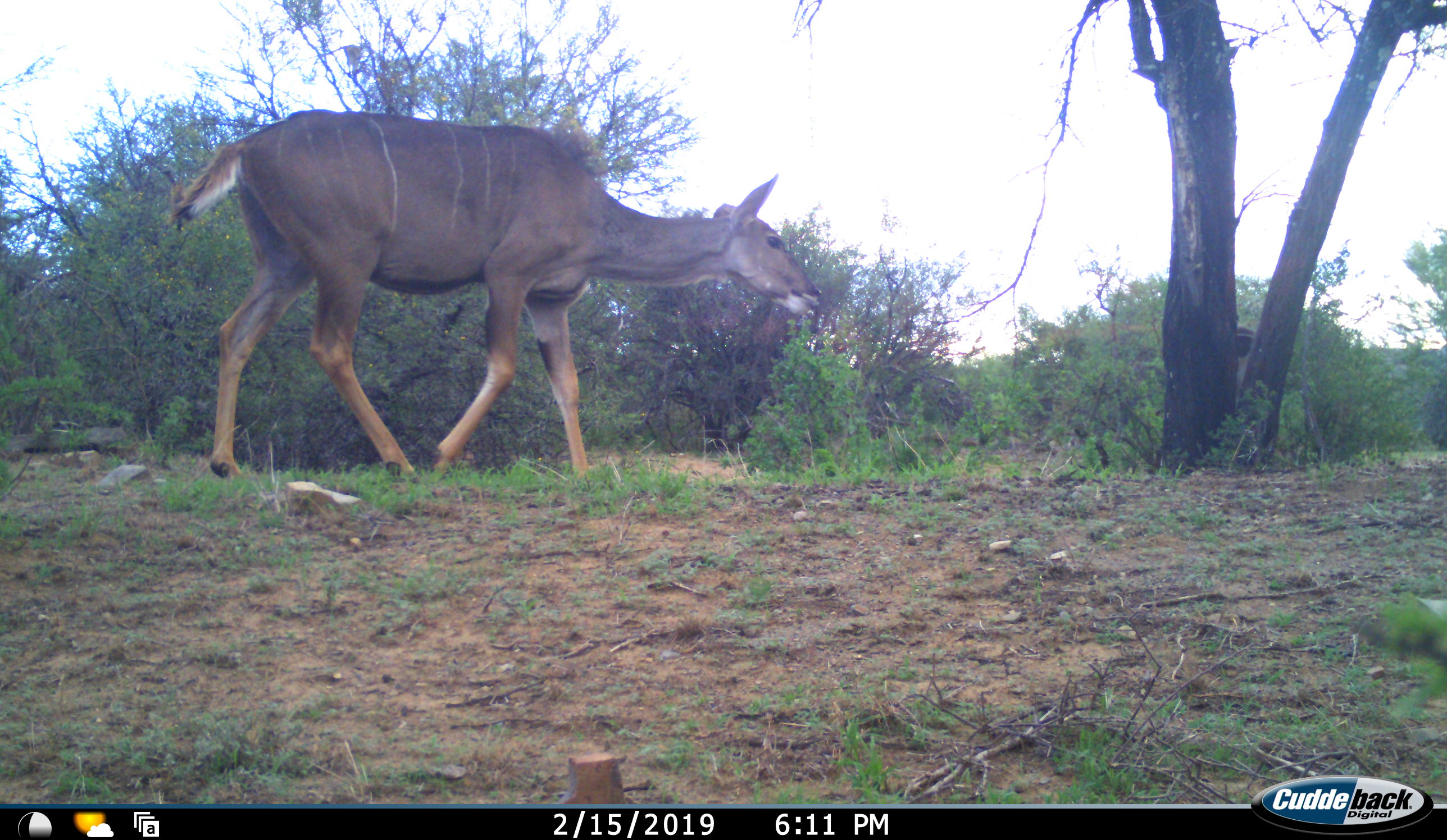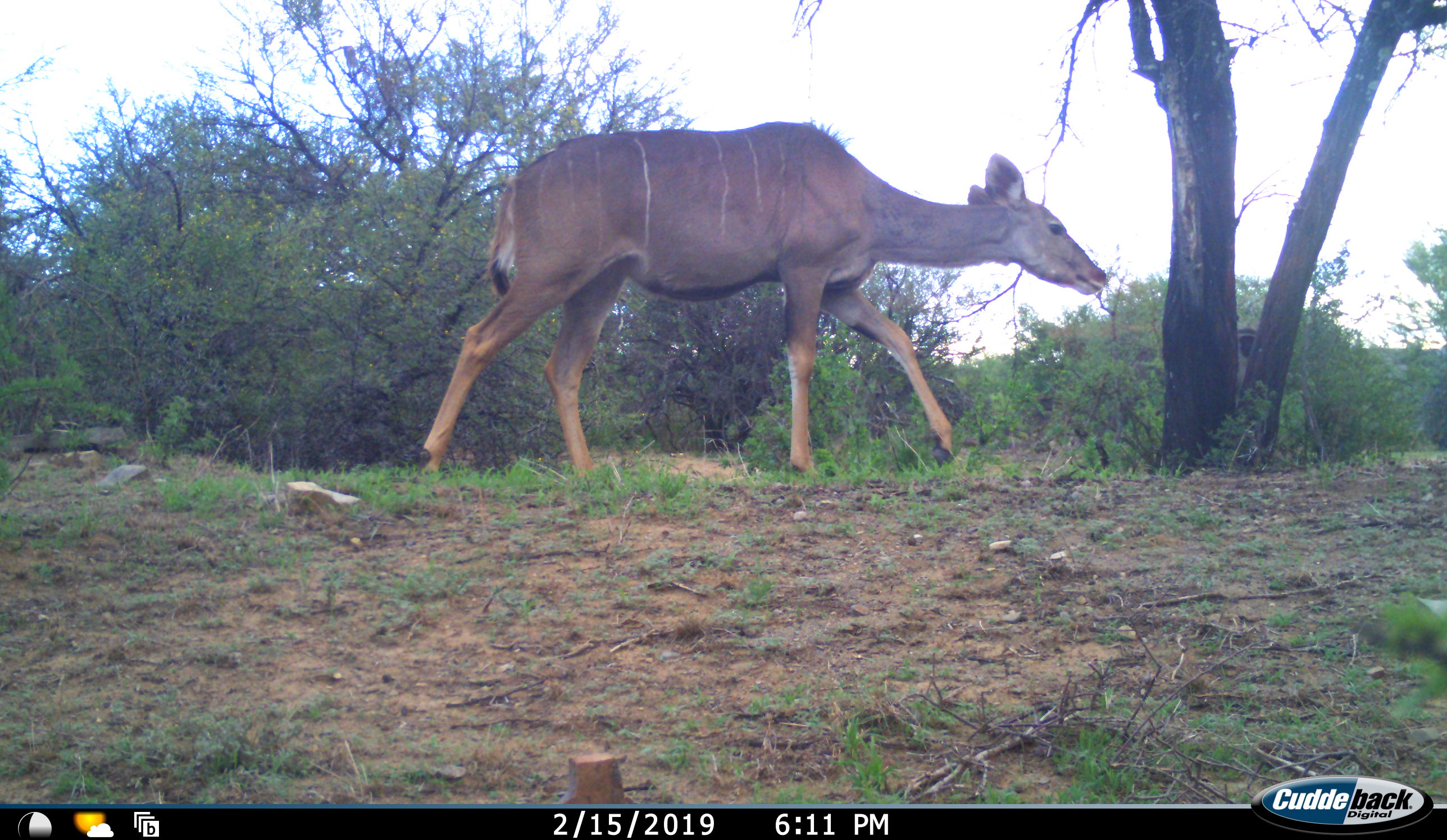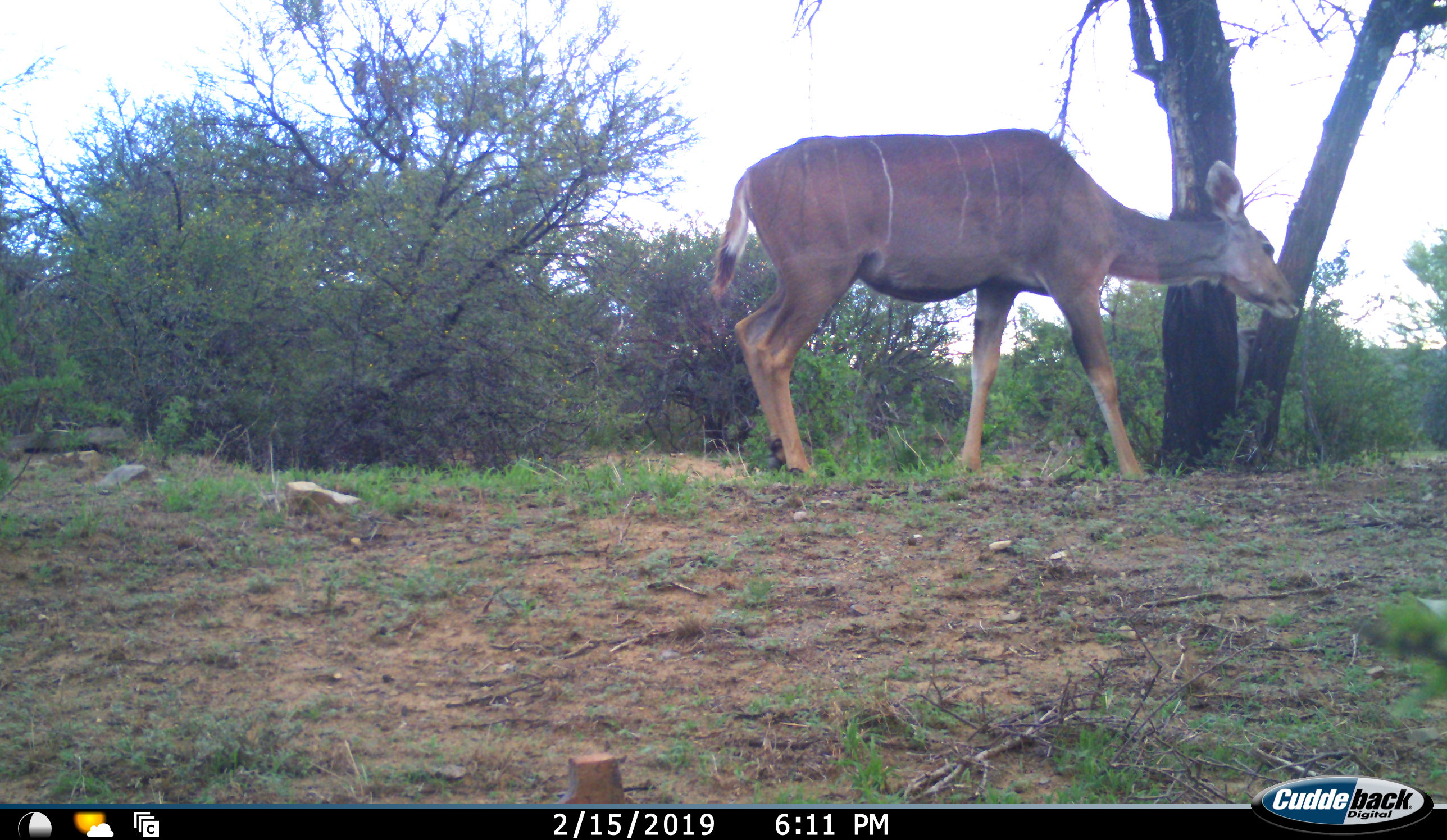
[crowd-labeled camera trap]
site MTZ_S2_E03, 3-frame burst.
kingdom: Animalia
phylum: Chordata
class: Mammalia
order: Artiodactyla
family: Bovidae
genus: Tragelaphus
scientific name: Tragelaphus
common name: kudu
Kudu (Tragelaphus), count 1. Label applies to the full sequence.